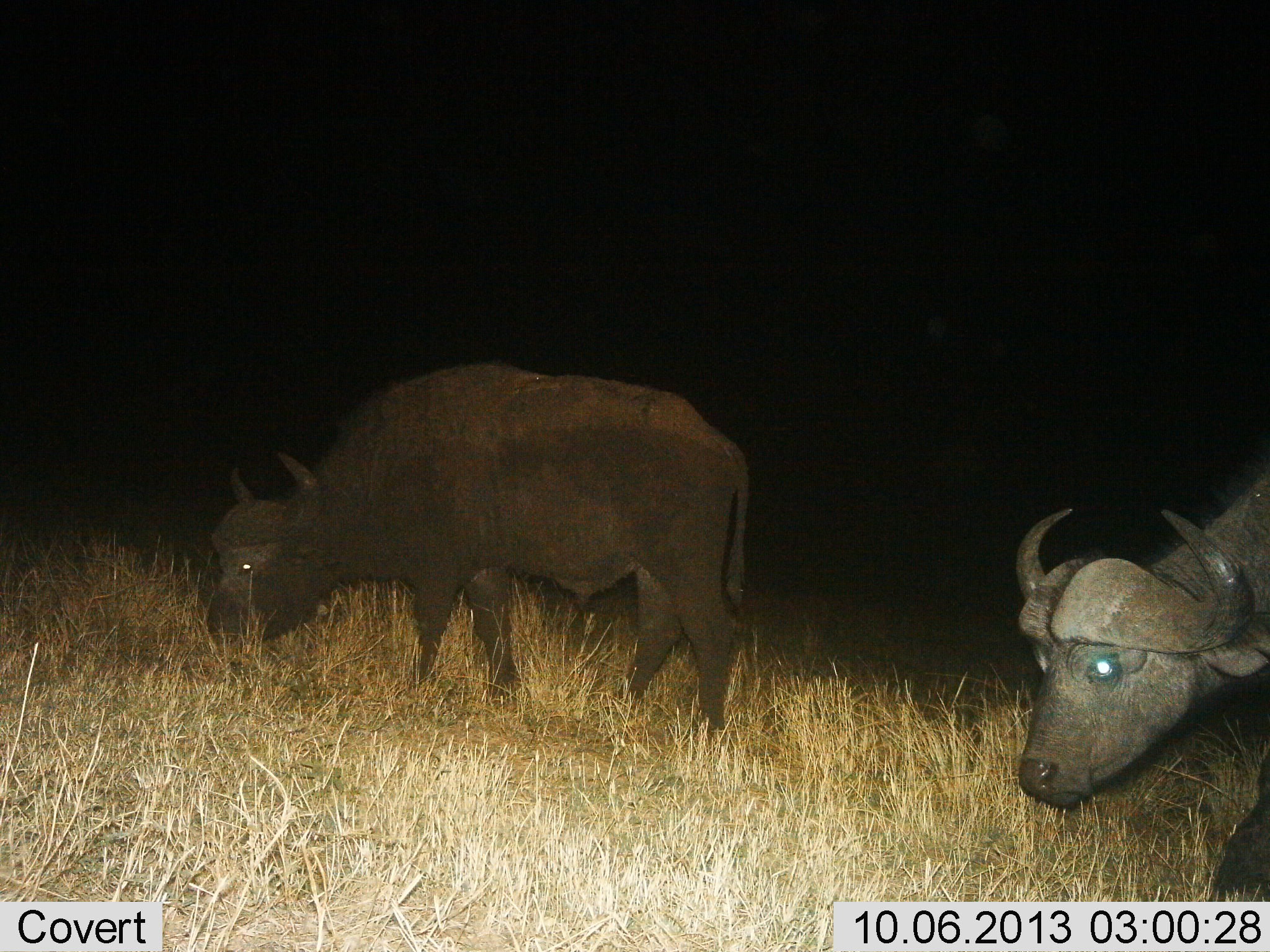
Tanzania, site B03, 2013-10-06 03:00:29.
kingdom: Animalia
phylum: Chordata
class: Mammalia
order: Artiodactyla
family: Bovidae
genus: Syncerus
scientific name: Syncerus caffer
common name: cape buffalo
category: buffalo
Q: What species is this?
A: Buffalo (cape buffalo) (Syncerus caffer).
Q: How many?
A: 2.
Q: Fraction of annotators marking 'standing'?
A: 48%.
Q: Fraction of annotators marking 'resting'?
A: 3%.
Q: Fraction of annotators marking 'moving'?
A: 24%.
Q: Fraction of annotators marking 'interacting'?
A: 0%.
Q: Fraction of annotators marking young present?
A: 0%.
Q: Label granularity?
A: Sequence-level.